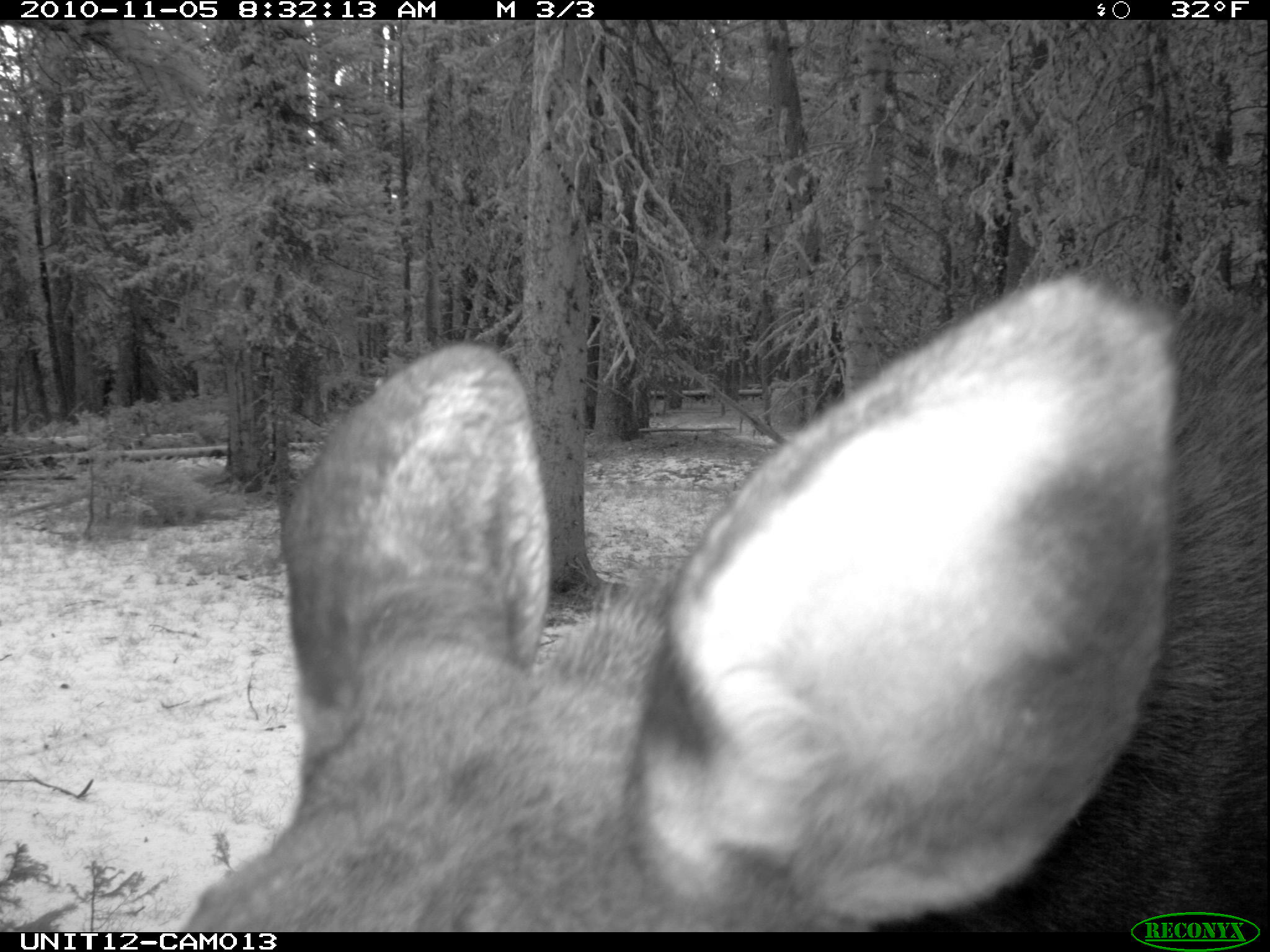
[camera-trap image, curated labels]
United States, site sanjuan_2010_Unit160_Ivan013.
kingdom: Animalia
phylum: Chordata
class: Mammalia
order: Artiodactyla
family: Cervidae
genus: Alces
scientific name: Alces alces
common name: moose